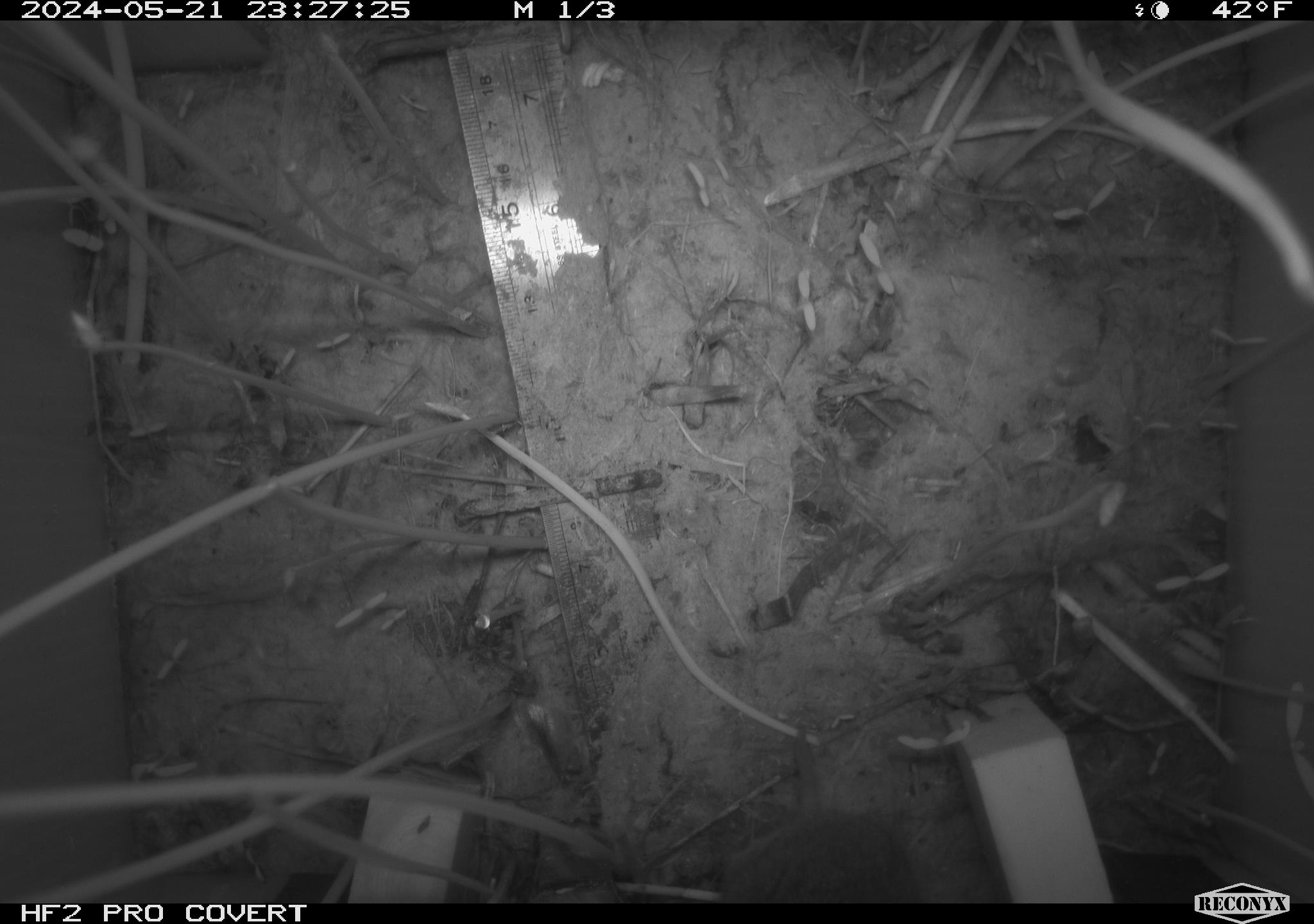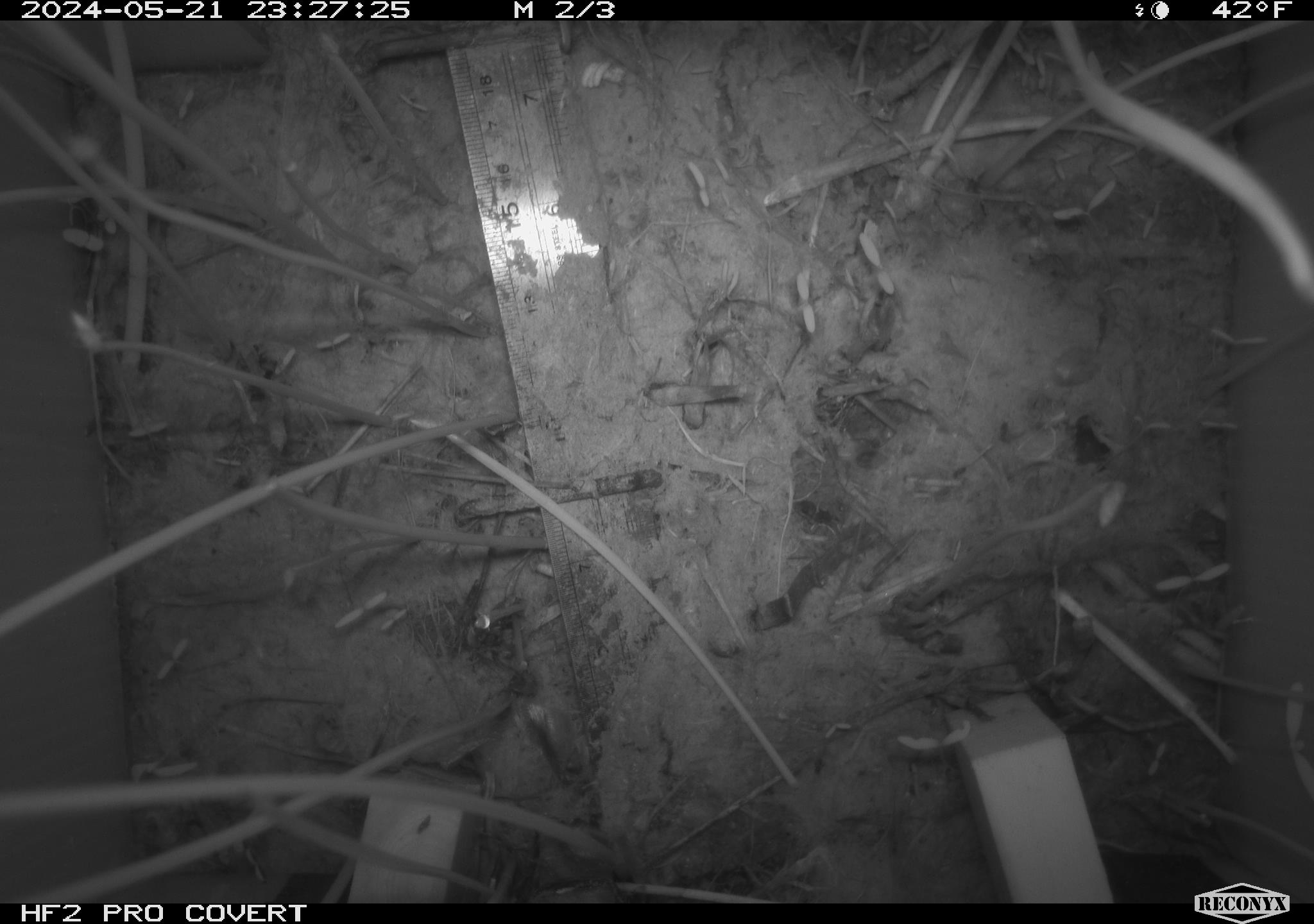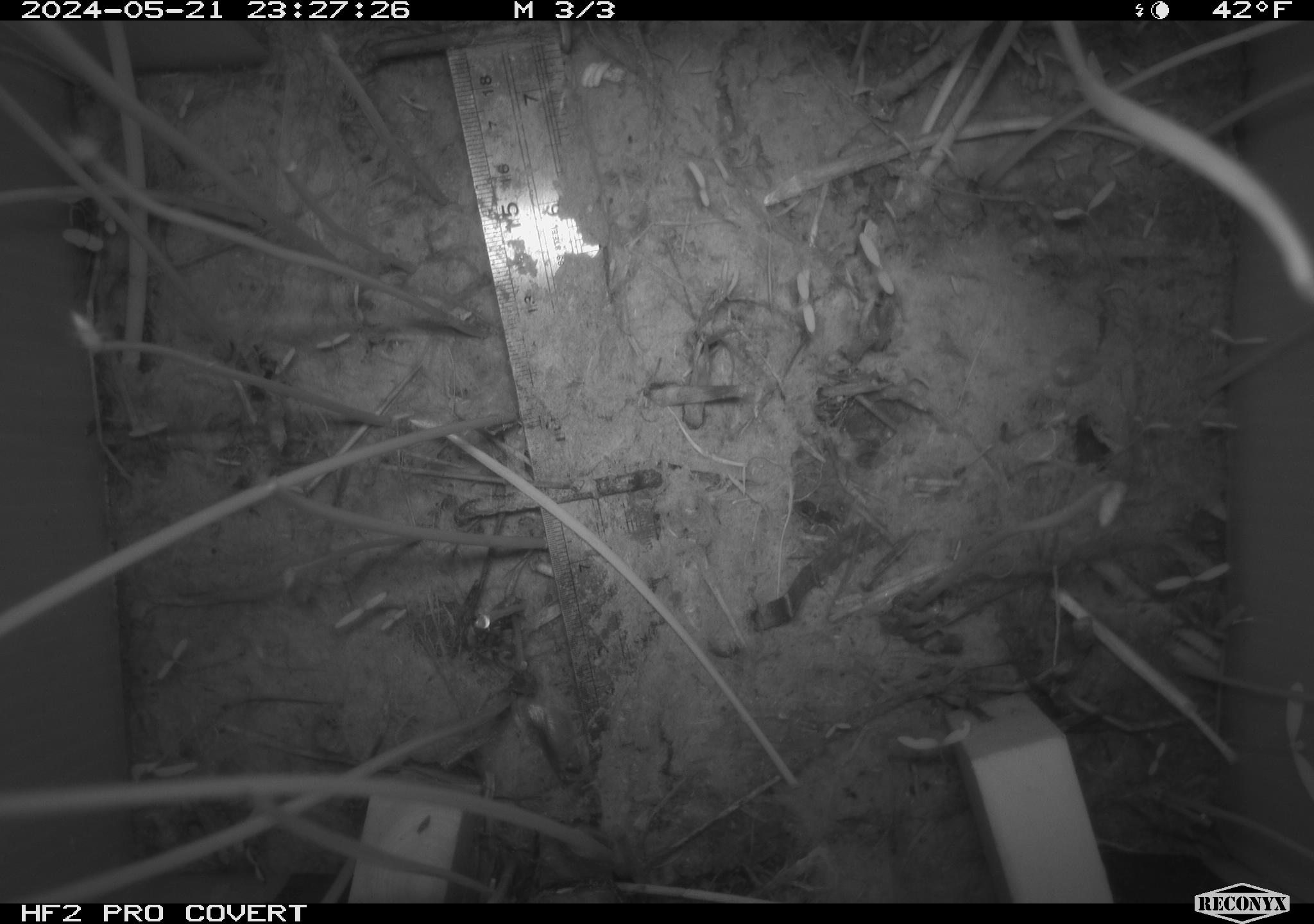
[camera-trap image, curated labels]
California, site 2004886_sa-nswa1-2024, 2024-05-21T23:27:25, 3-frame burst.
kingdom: Animalia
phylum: Chordata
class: Mammalia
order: Rodentia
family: Cricetidae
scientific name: Arvicolinae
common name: voles, lemmings, and muskrats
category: arvicolinae subfamily